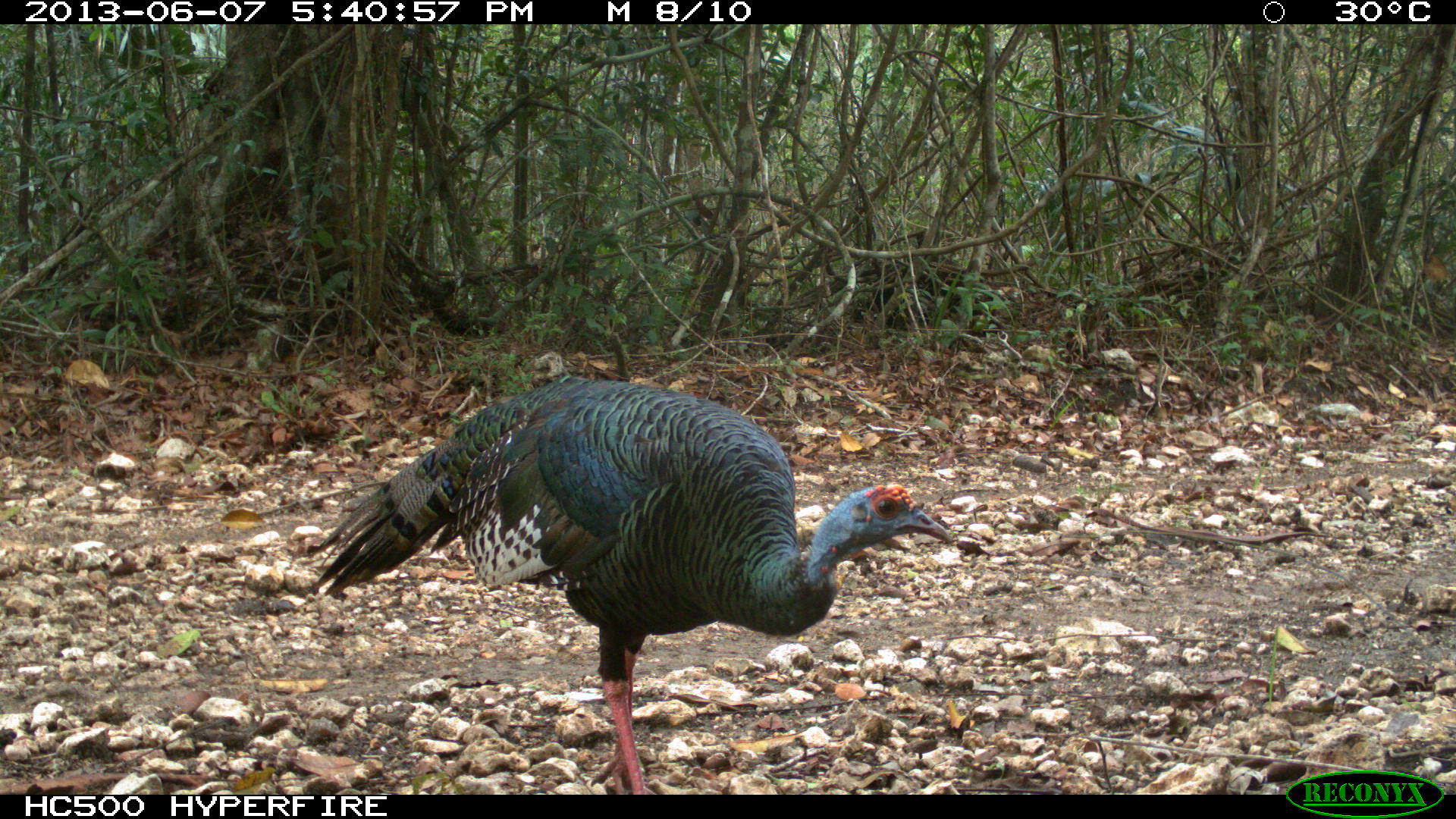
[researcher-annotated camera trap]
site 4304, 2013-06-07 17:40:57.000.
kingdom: Animalia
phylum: Chordata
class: Aves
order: Galliformes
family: Phasianidae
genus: Meleagris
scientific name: Meleagris ocellata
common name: ocellated turkey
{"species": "Meleagris ocellata (ocellated turkey)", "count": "2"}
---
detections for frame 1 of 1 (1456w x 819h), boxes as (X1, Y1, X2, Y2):
meleagris ocellata: (308, 373, 952, 792)